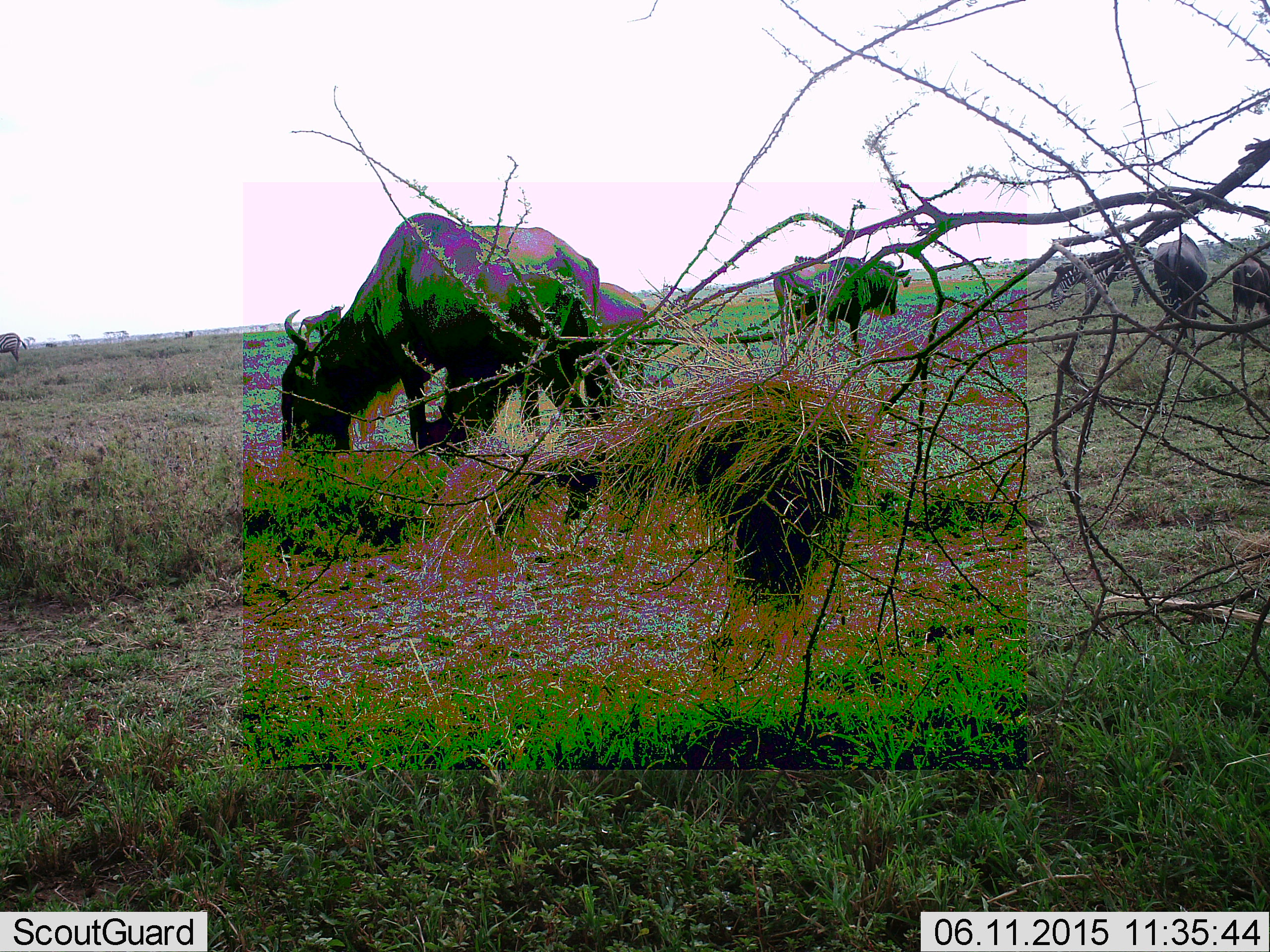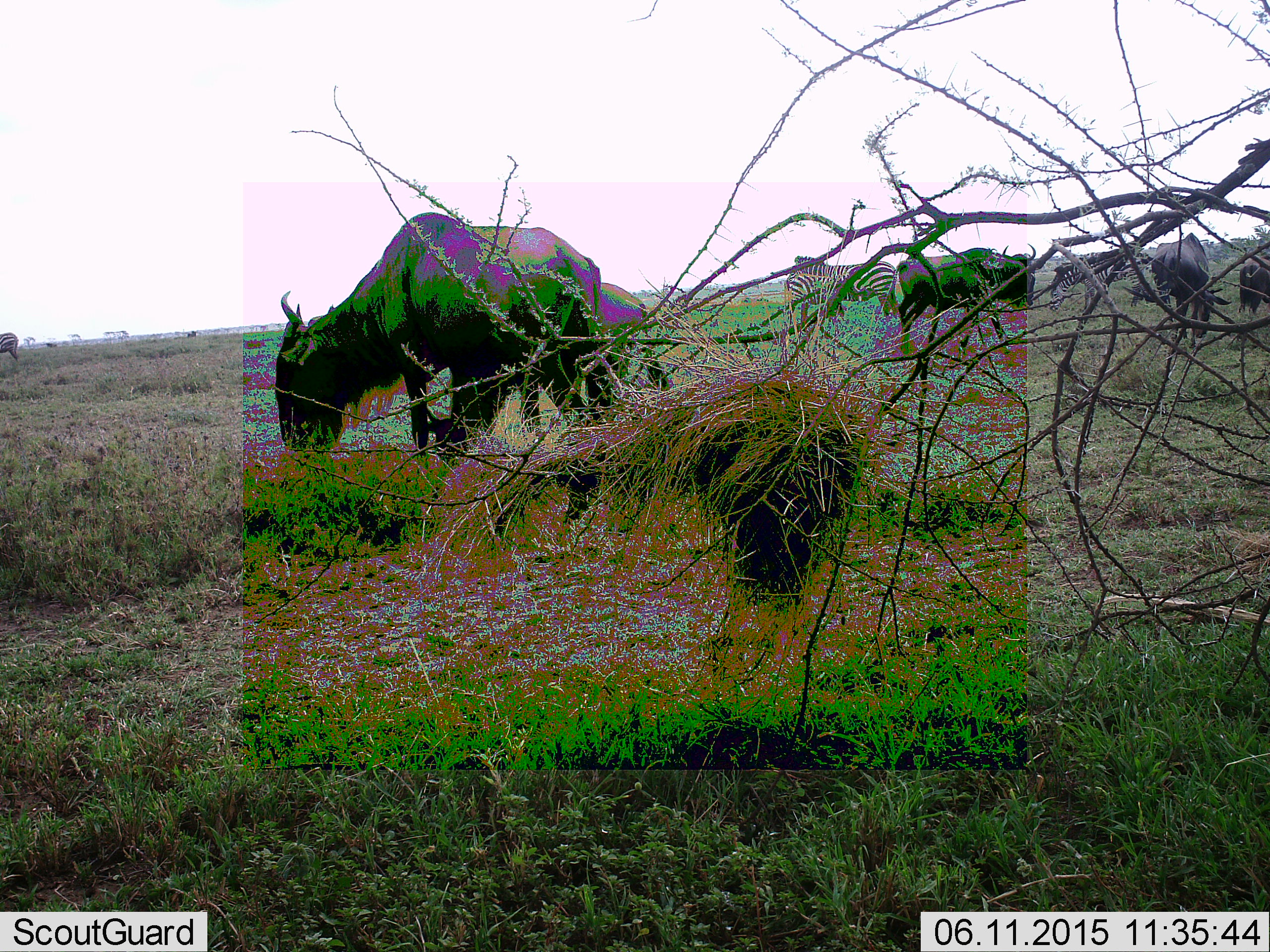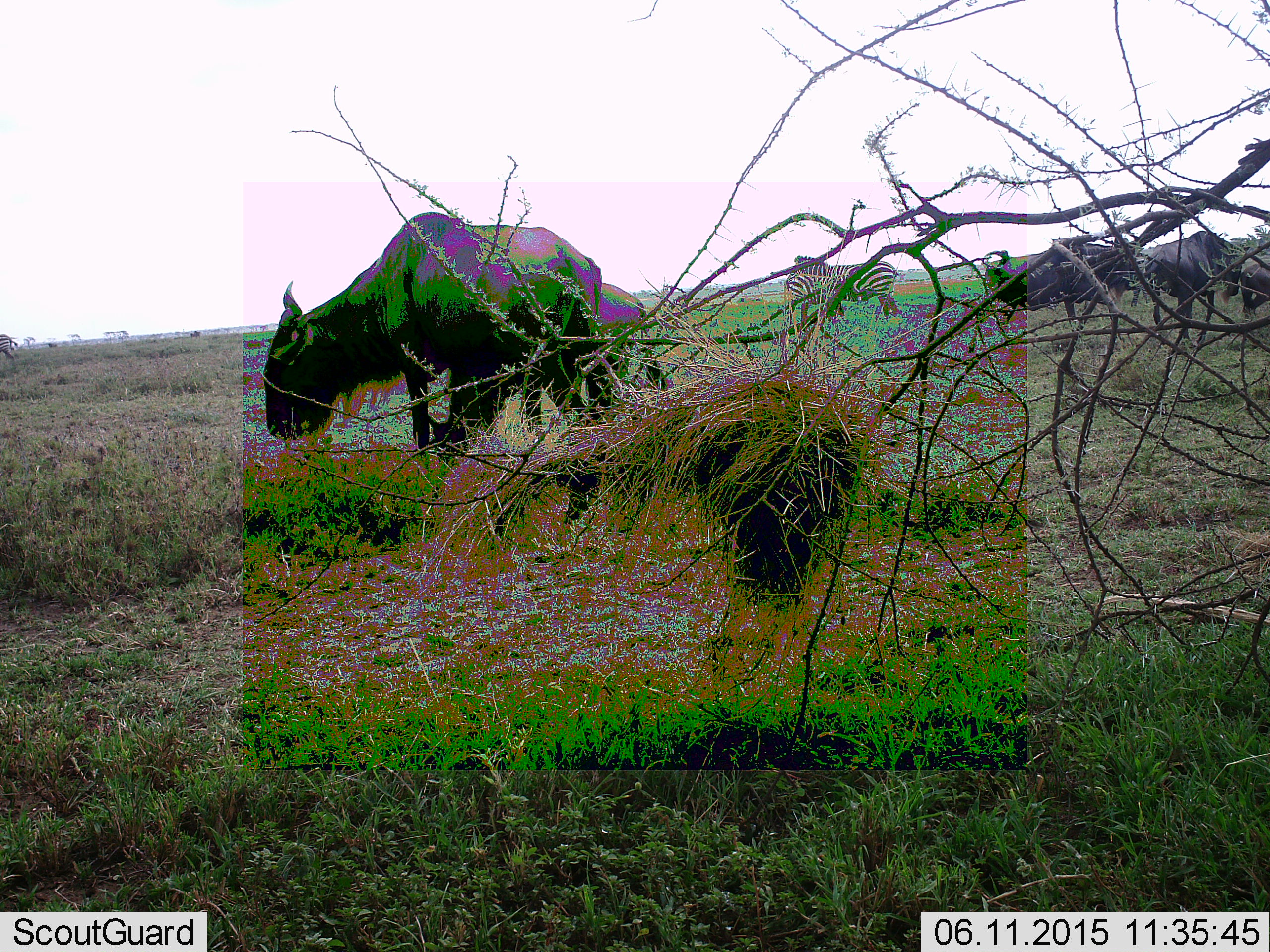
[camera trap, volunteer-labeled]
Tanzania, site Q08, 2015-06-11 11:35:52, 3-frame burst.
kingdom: Animalia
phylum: Chordata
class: Mammalia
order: Artiodactyla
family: Bovidae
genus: Connochaetes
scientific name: Connochaetes taurinus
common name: blue wildebeest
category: wildebeest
Wildebeest (blue wildebeest) (Connochaetes taurinus), count 5. Behavior (volunteer vote fractions): standing 36%, resting 0%, moving 64%, interacting 0%. Young present (vote fraction): 9%. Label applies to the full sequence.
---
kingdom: Animalia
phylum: Chordata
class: Mammalia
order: Perissodactyla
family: Equidae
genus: Equus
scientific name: Equus quagga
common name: plains zebra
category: zebra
Zebra (plains zebra) (Equus quagga), count 2. Behavior (volunteer vote fractions): standing 91%, resting 0%, moving 0%, interacting 0%. Young present (vote fraction): 0%. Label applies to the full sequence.